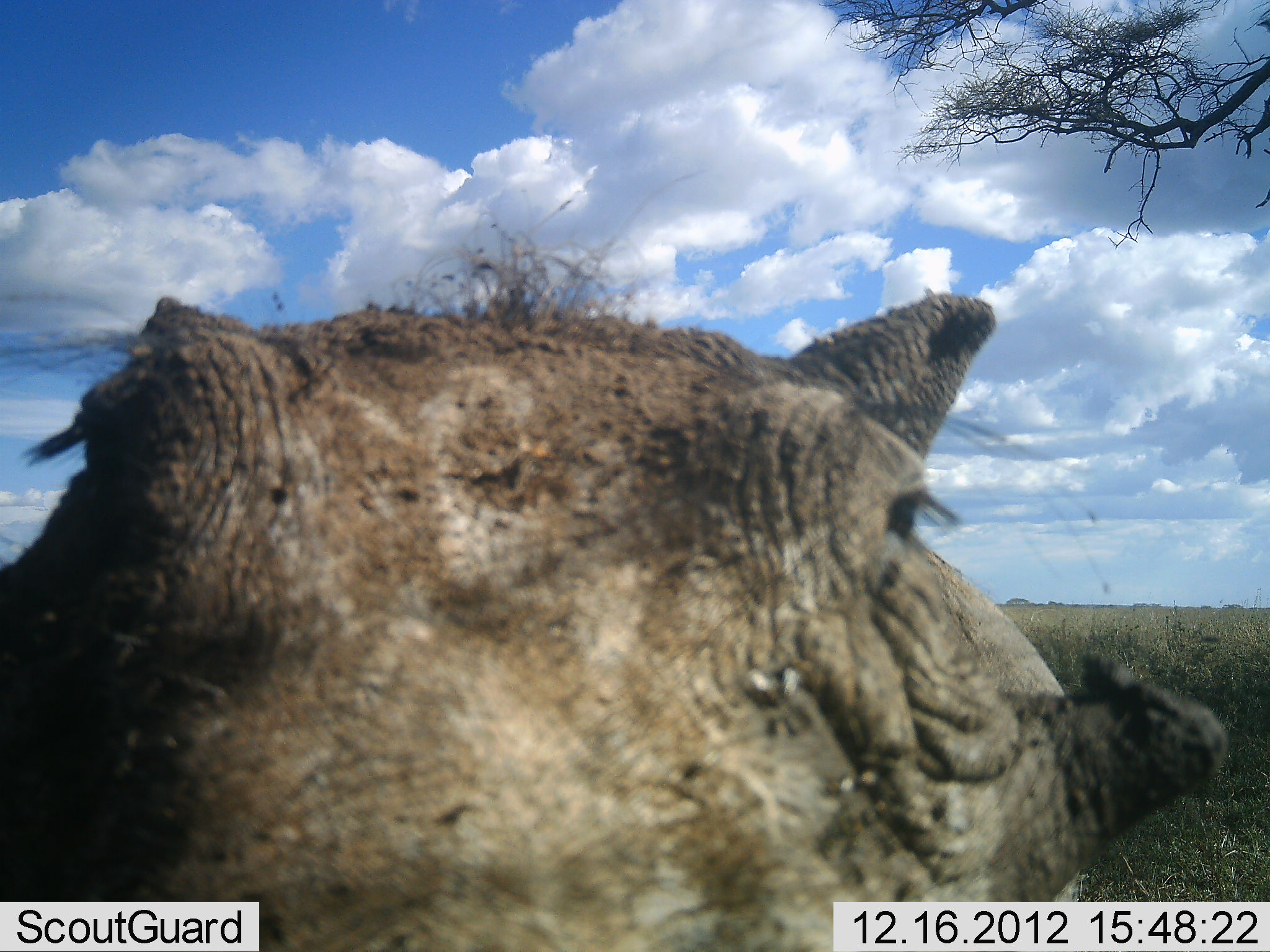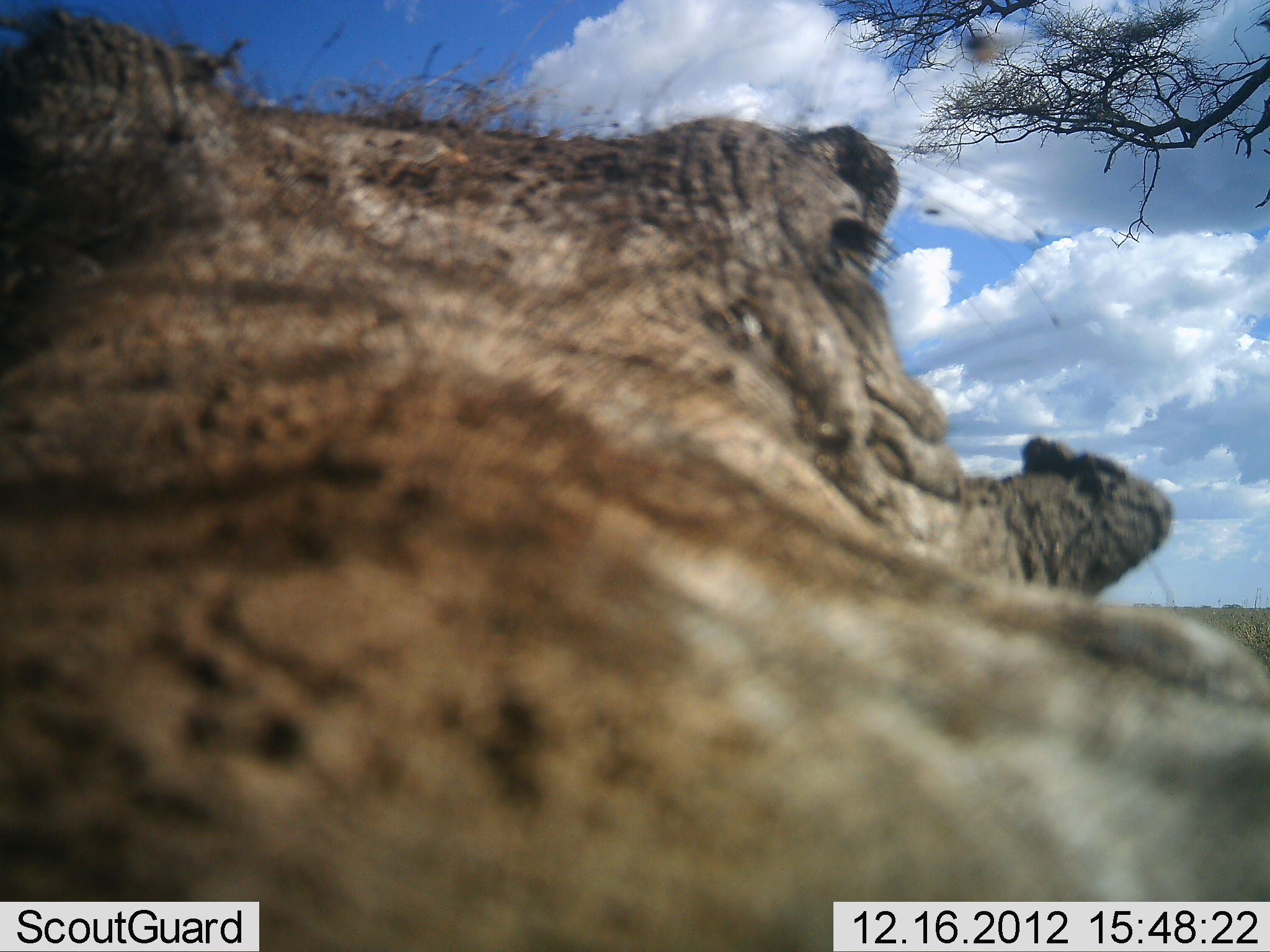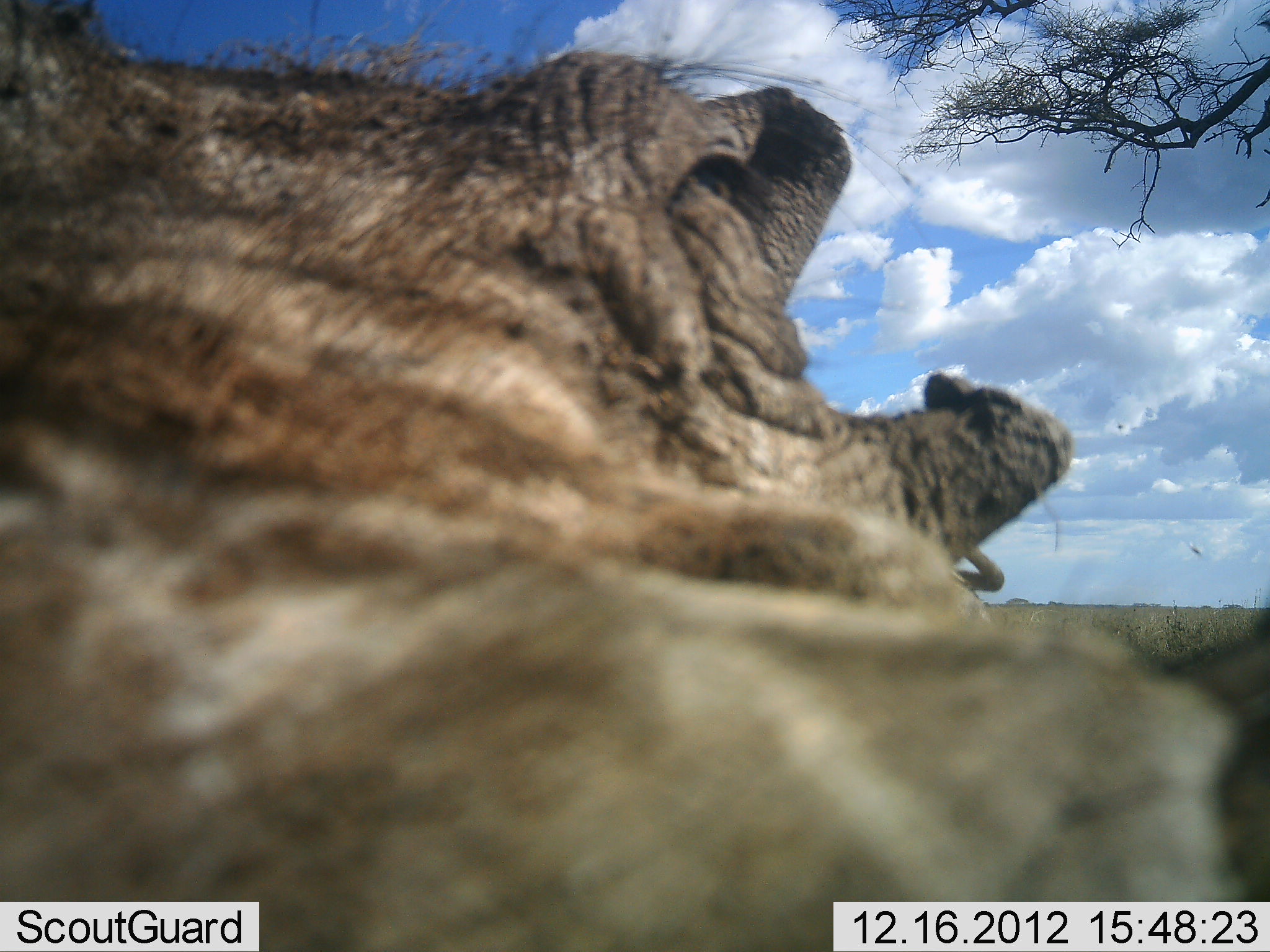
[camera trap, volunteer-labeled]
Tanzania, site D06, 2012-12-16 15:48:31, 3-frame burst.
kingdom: Animalia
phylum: Chordata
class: Mammalia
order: Artiodactyla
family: Suidae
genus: Phacochoerus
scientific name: Phacochoerus africanus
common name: warthog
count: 1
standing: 62%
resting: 0%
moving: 25%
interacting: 33%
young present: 0%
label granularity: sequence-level